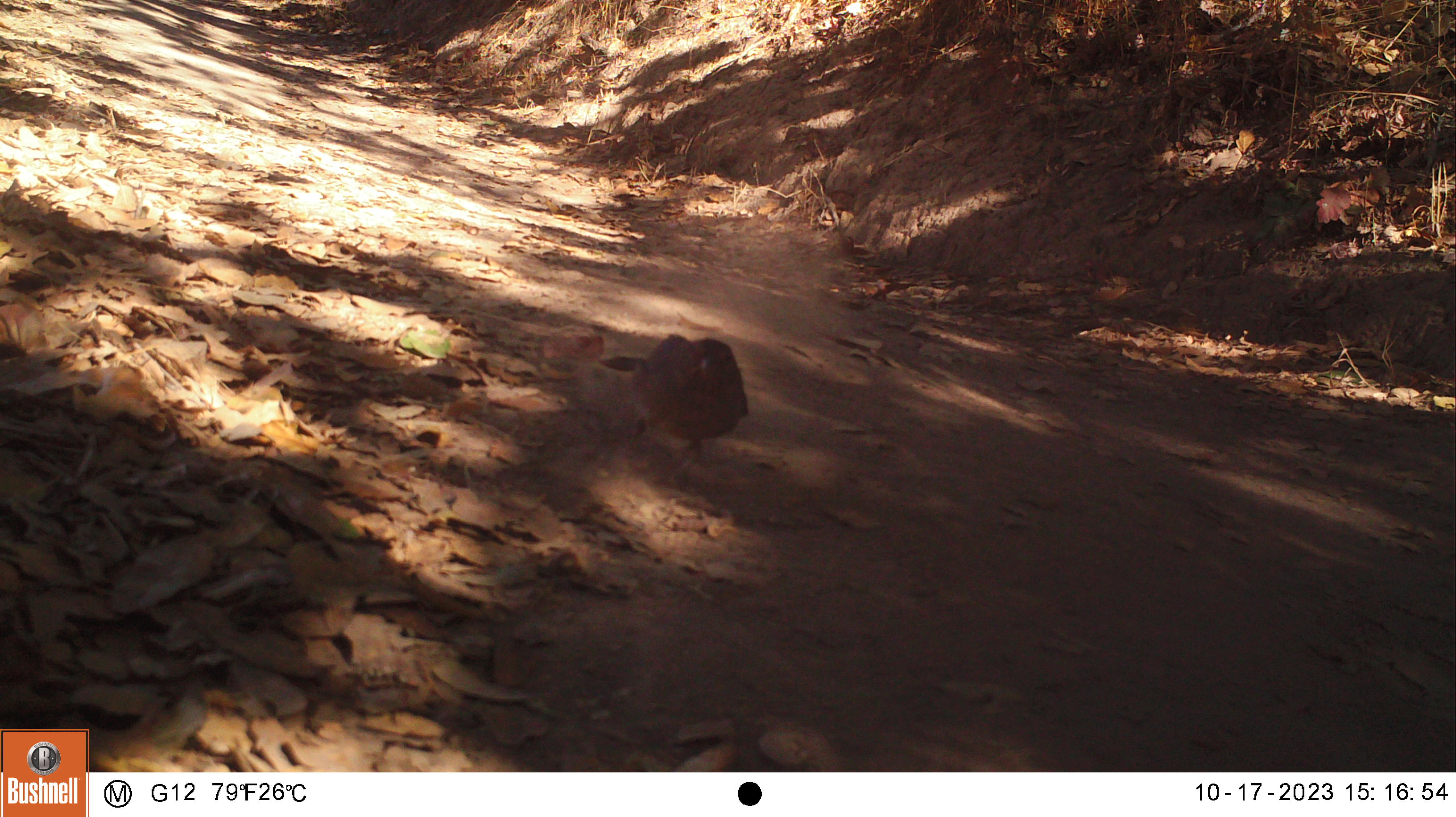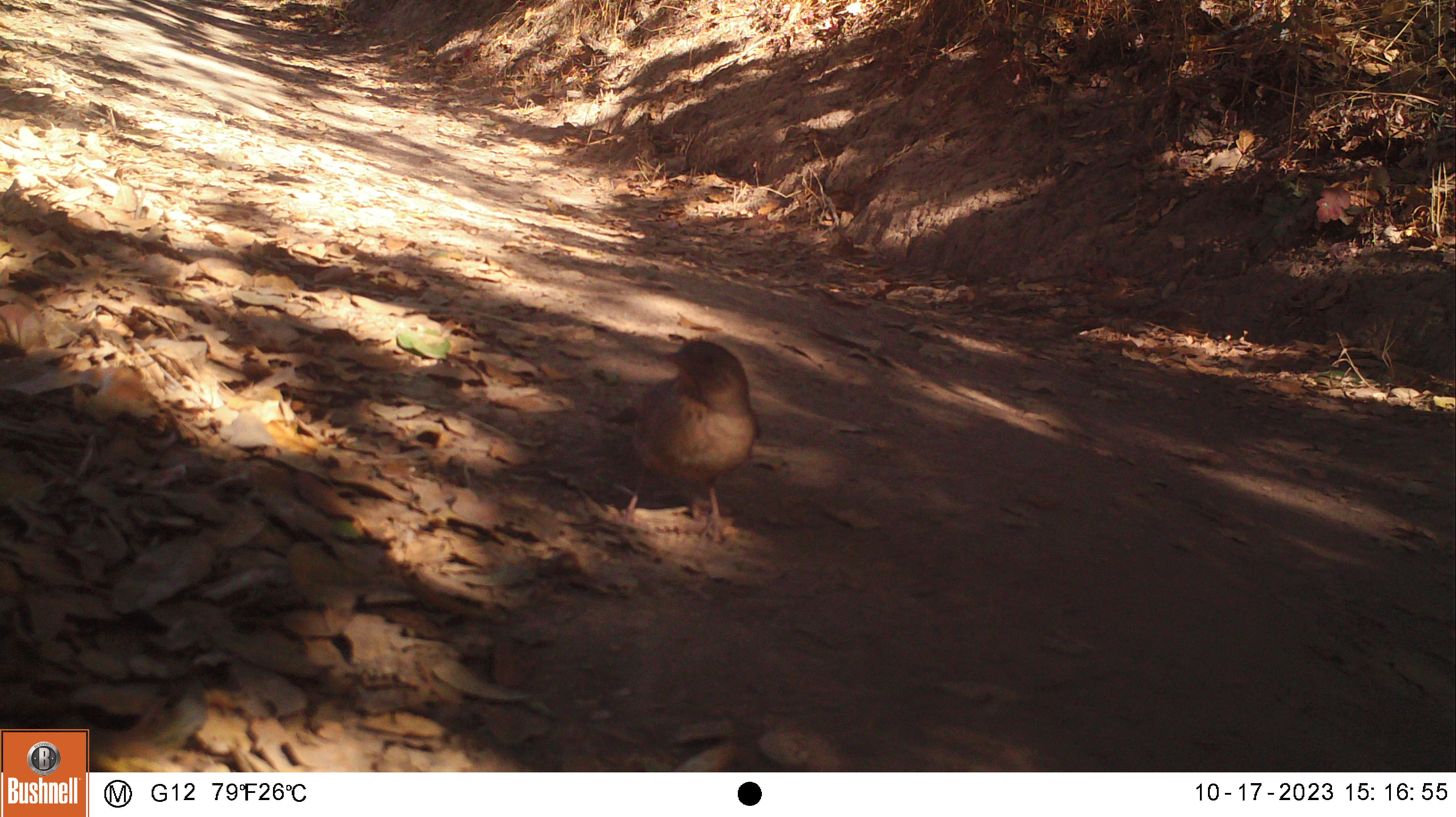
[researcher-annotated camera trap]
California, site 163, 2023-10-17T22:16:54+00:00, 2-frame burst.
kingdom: Animalia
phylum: Chordata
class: Aves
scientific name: Aves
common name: bird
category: unknown bird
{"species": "unknown bird (bird) (Aves)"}